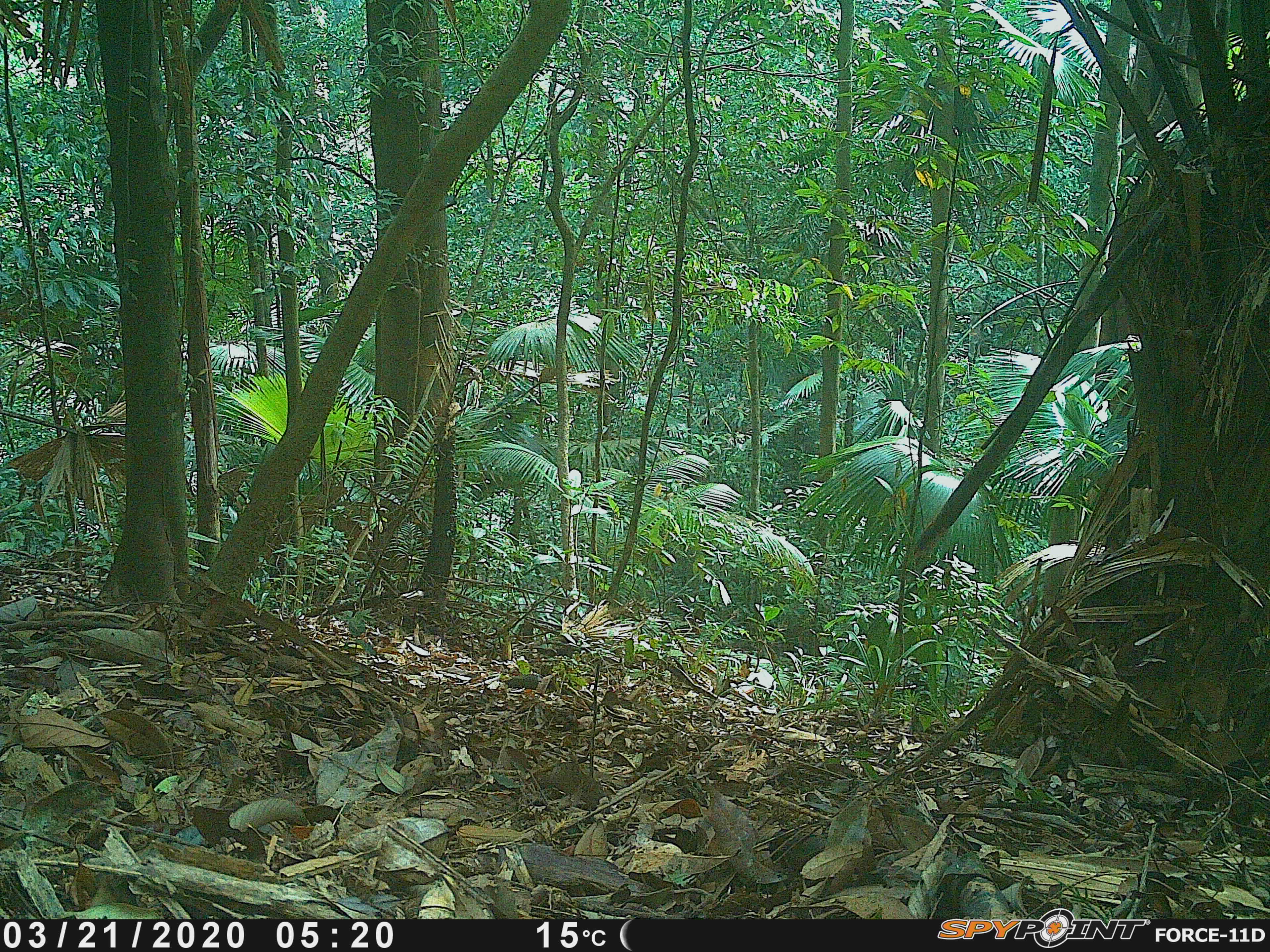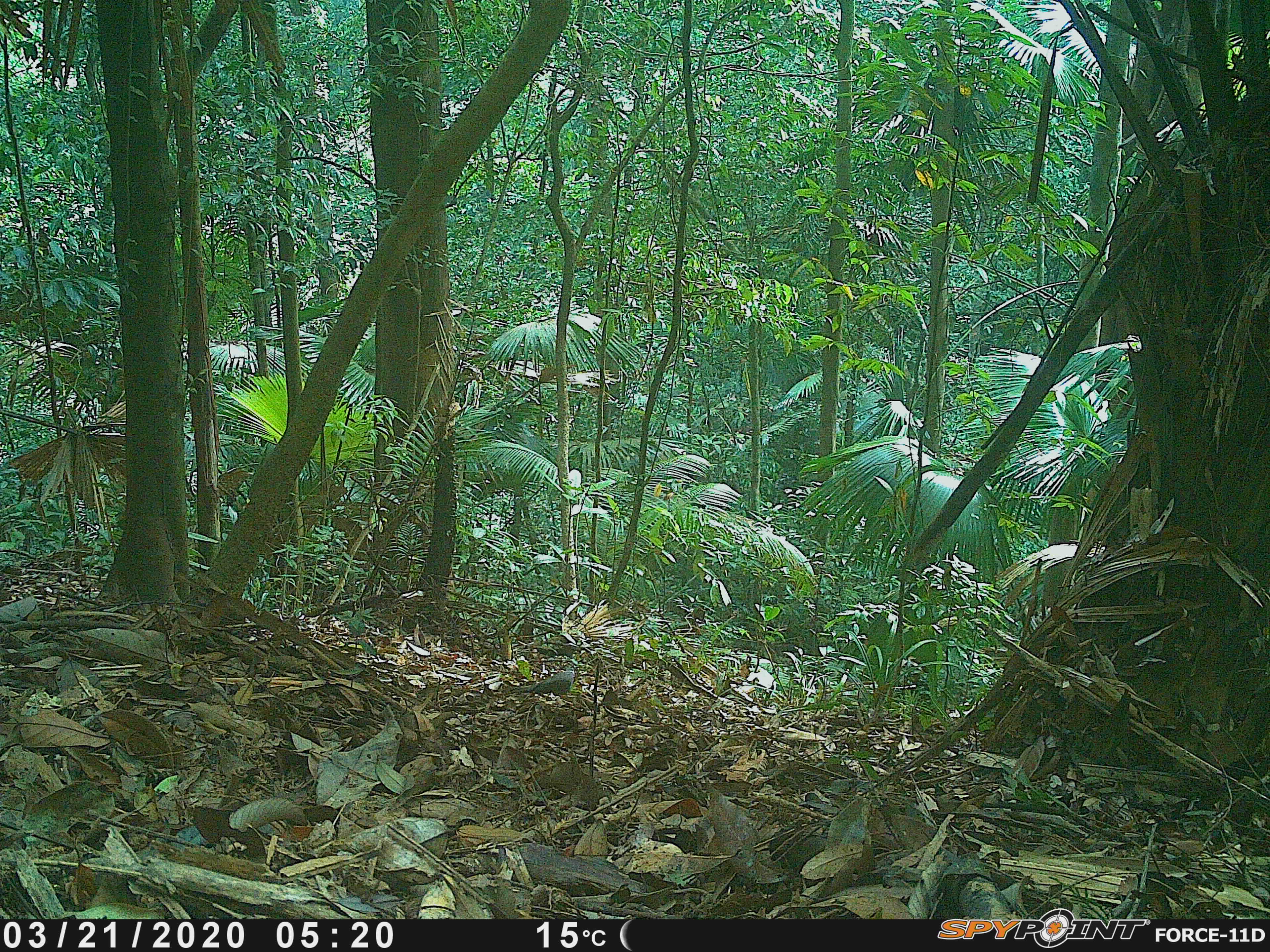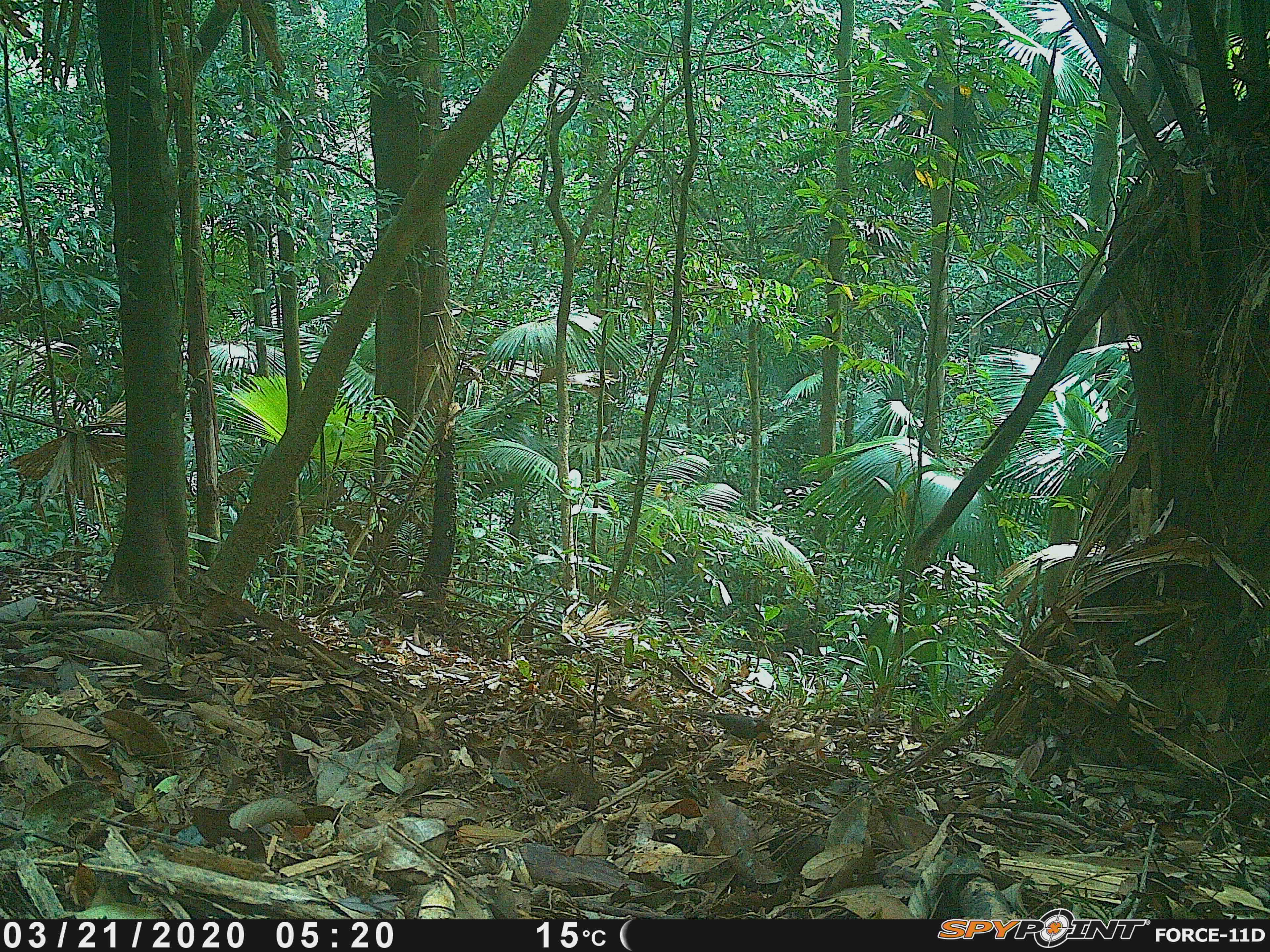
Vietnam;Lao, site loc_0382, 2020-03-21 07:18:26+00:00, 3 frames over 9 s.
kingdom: Animalia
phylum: Chordata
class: Aves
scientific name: Aves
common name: bird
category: unidentified bird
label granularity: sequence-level